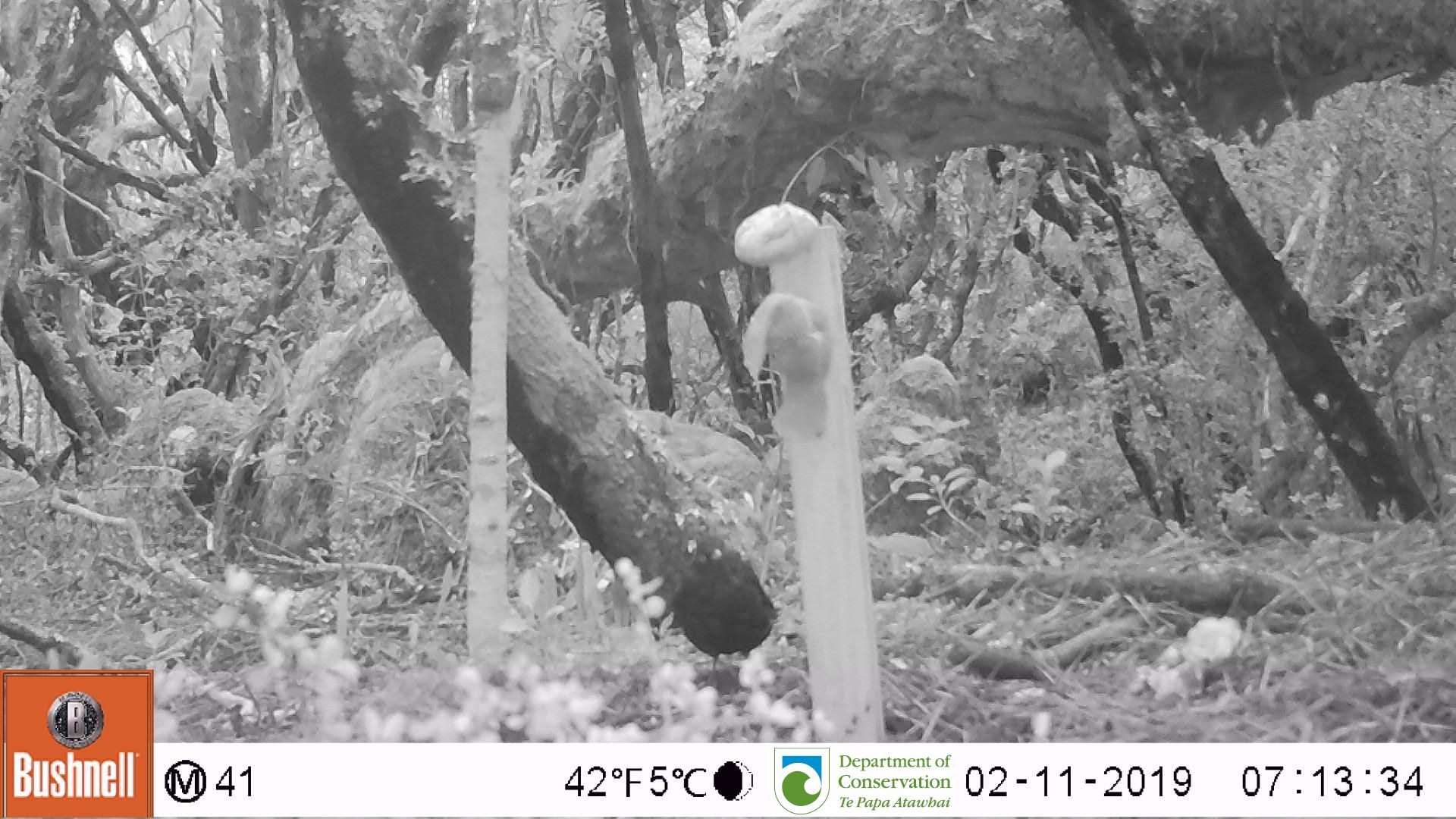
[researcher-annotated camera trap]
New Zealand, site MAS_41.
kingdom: Animalia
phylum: Chordata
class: Aves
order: Passeriformes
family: Turdidae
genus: Turdus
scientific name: Turdus merula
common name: eurasian blackbird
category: blackbird